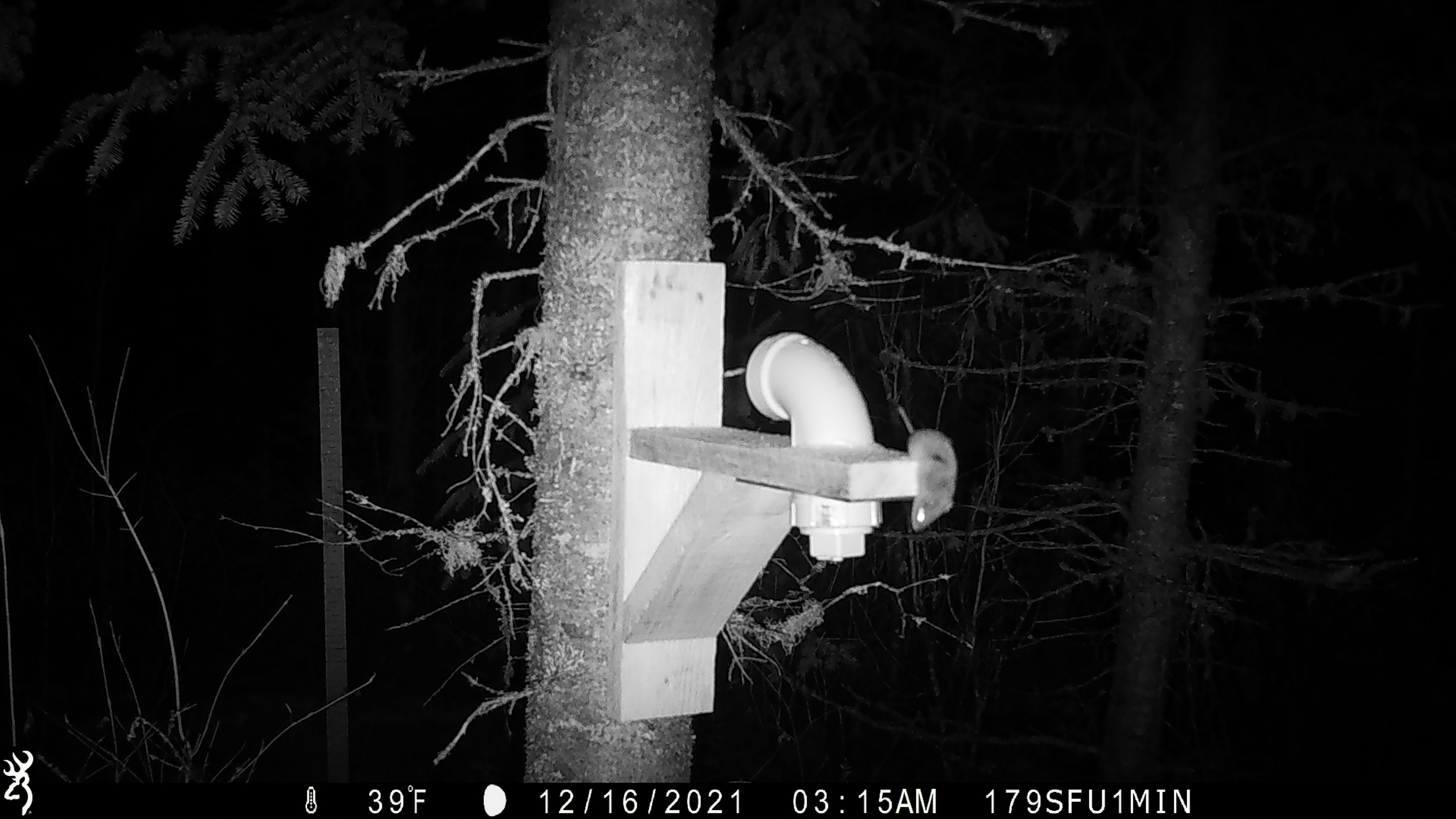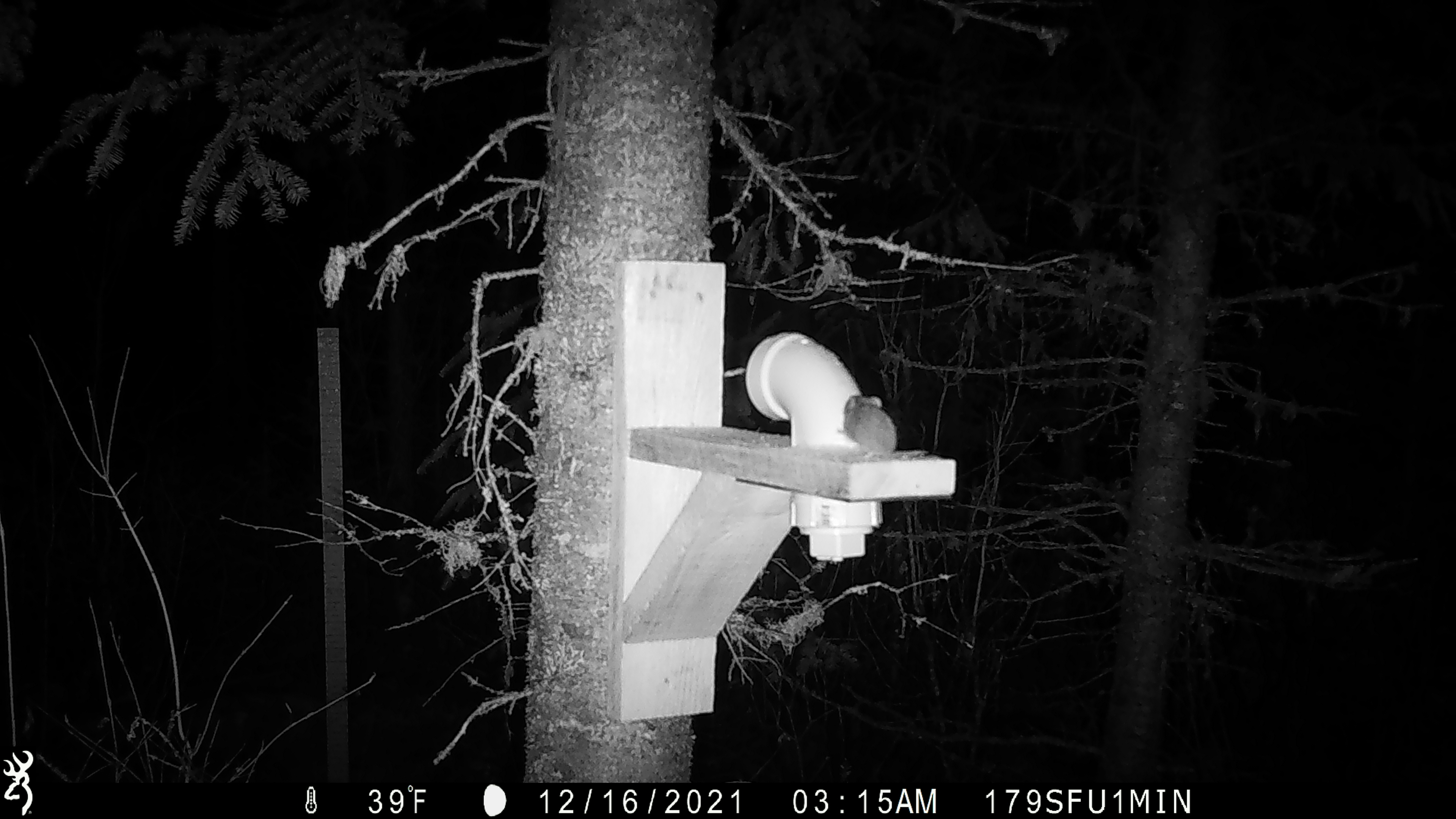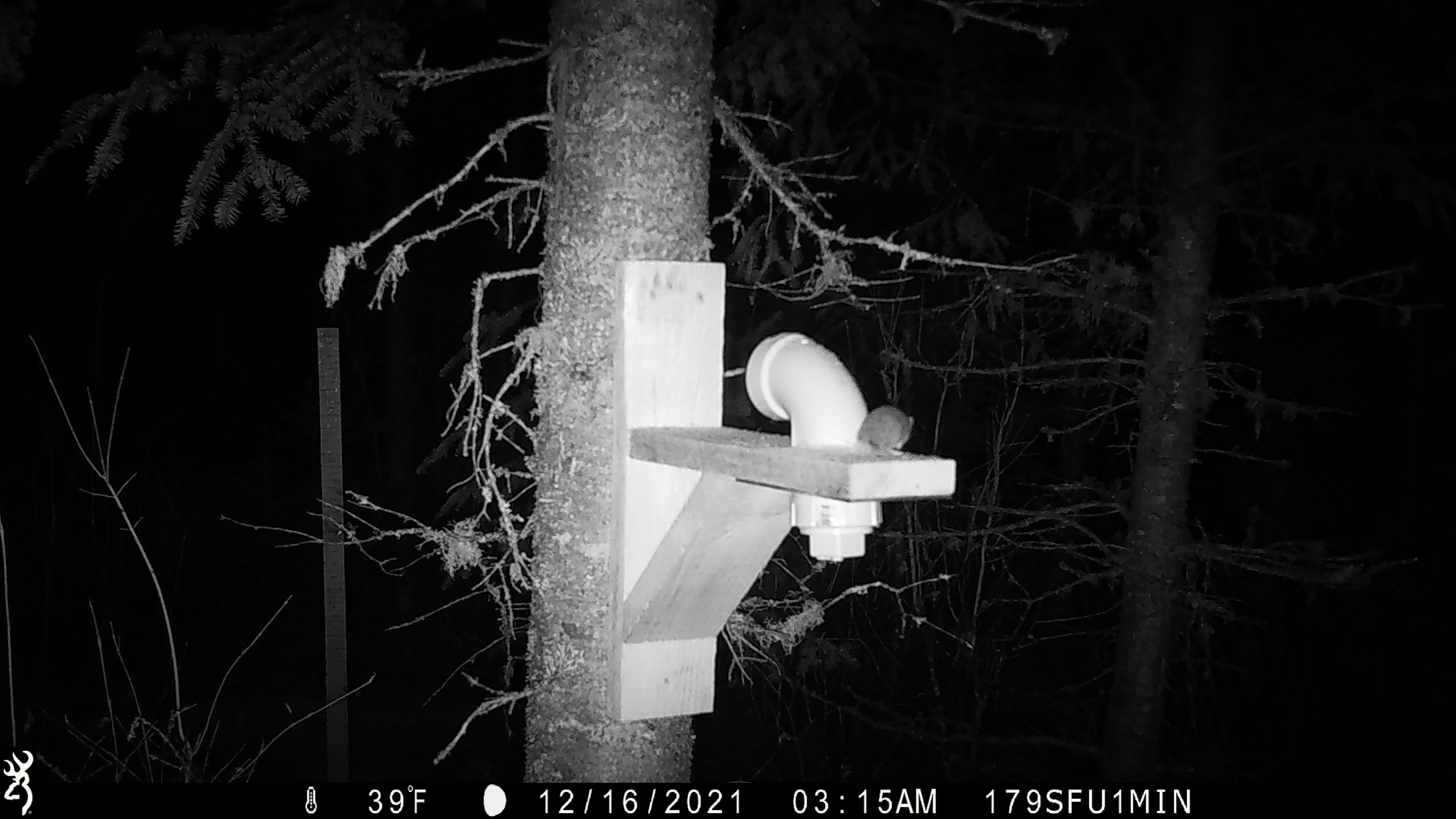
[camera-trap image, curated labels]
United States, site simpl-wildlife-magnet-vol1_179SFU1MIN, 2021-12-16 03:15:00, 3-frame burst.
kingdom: Animalia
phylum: Chordata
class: Mammalia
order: Rodentia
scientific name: Rodentia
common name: mouse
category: mouse sp.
Mouse sp. (mouse) (Rodentia).